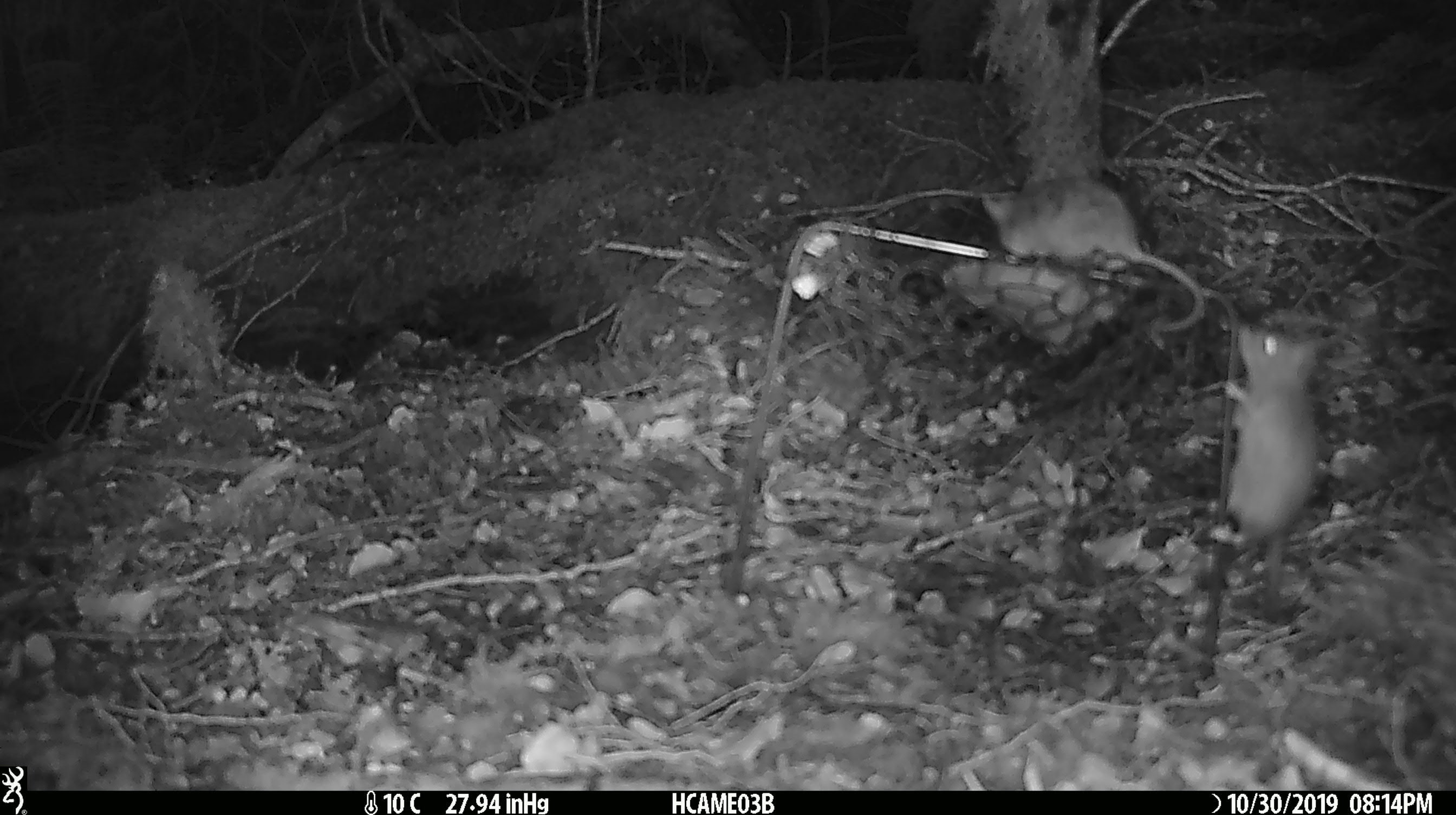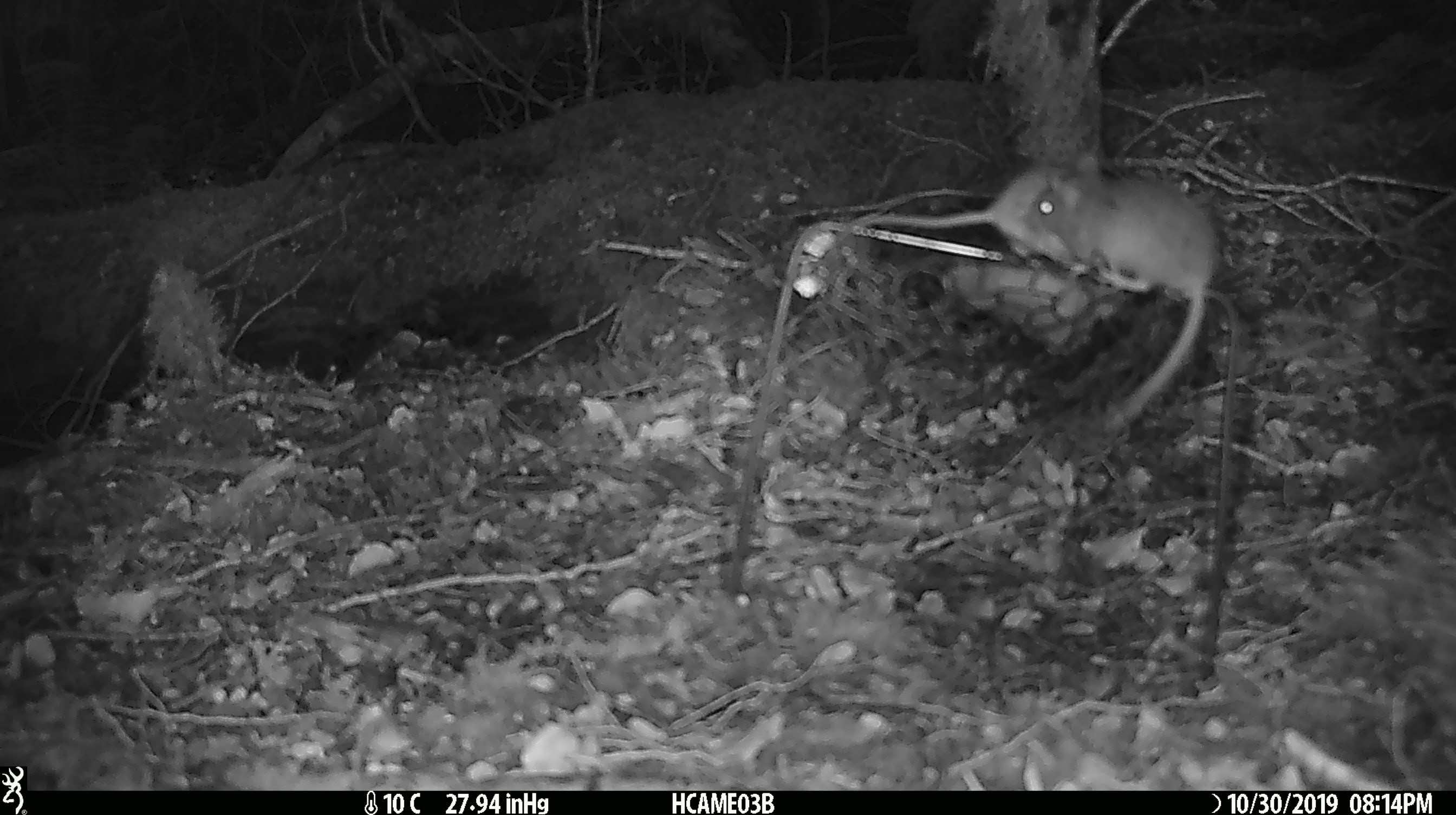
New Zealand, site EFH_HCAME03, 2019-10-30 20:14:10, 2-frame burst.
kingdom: Animalia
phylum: Chordata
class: Mammalia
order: Rodentia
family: Muridae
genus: Mus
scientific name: Mus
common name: mouse